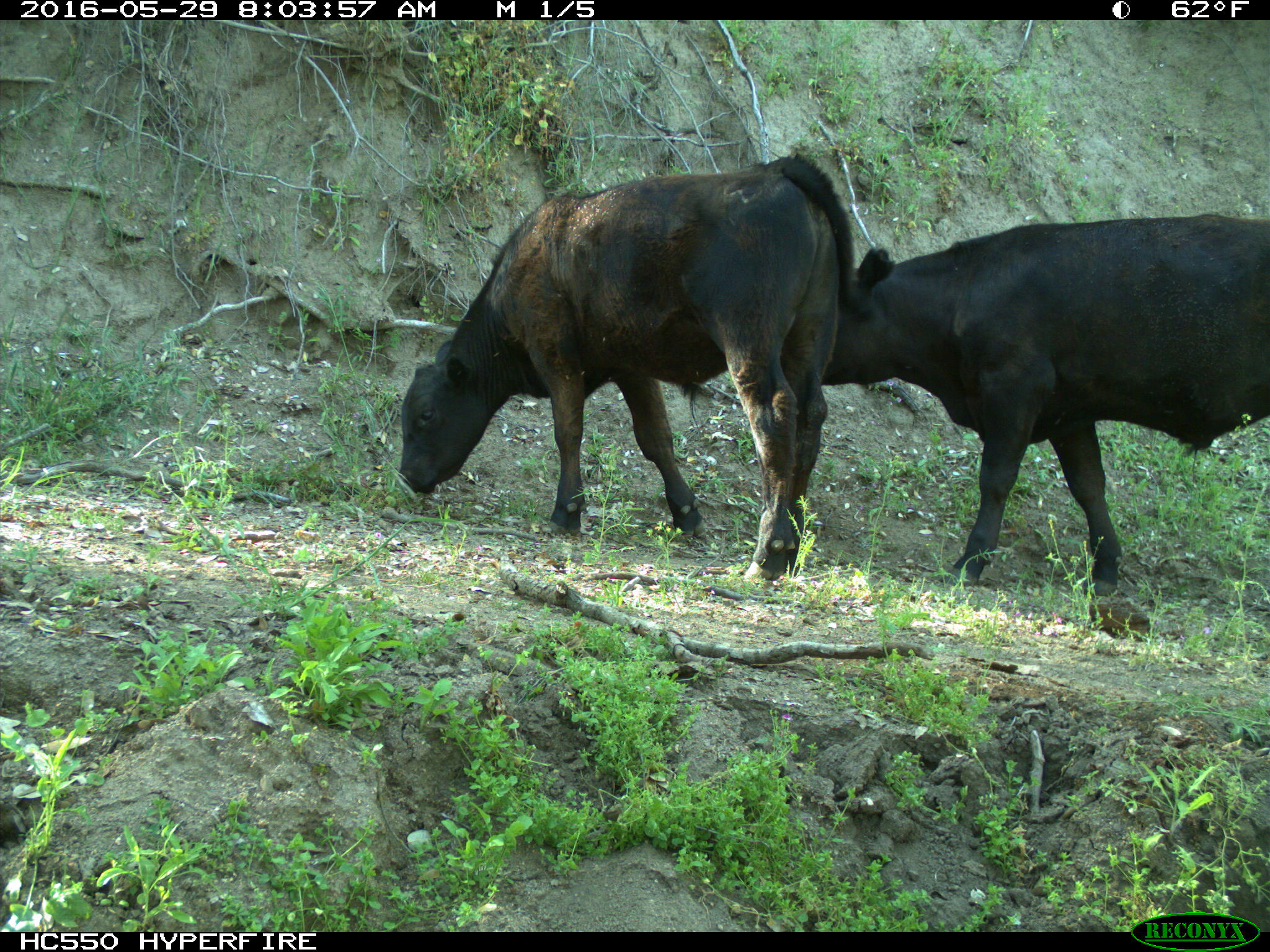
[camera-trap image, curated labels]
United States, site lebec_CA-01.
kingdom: Animalia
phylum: Chordata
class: Mammalia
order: Artiodactyla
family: Bovidae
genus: Bos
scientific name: Bos taurus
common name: domestic cow